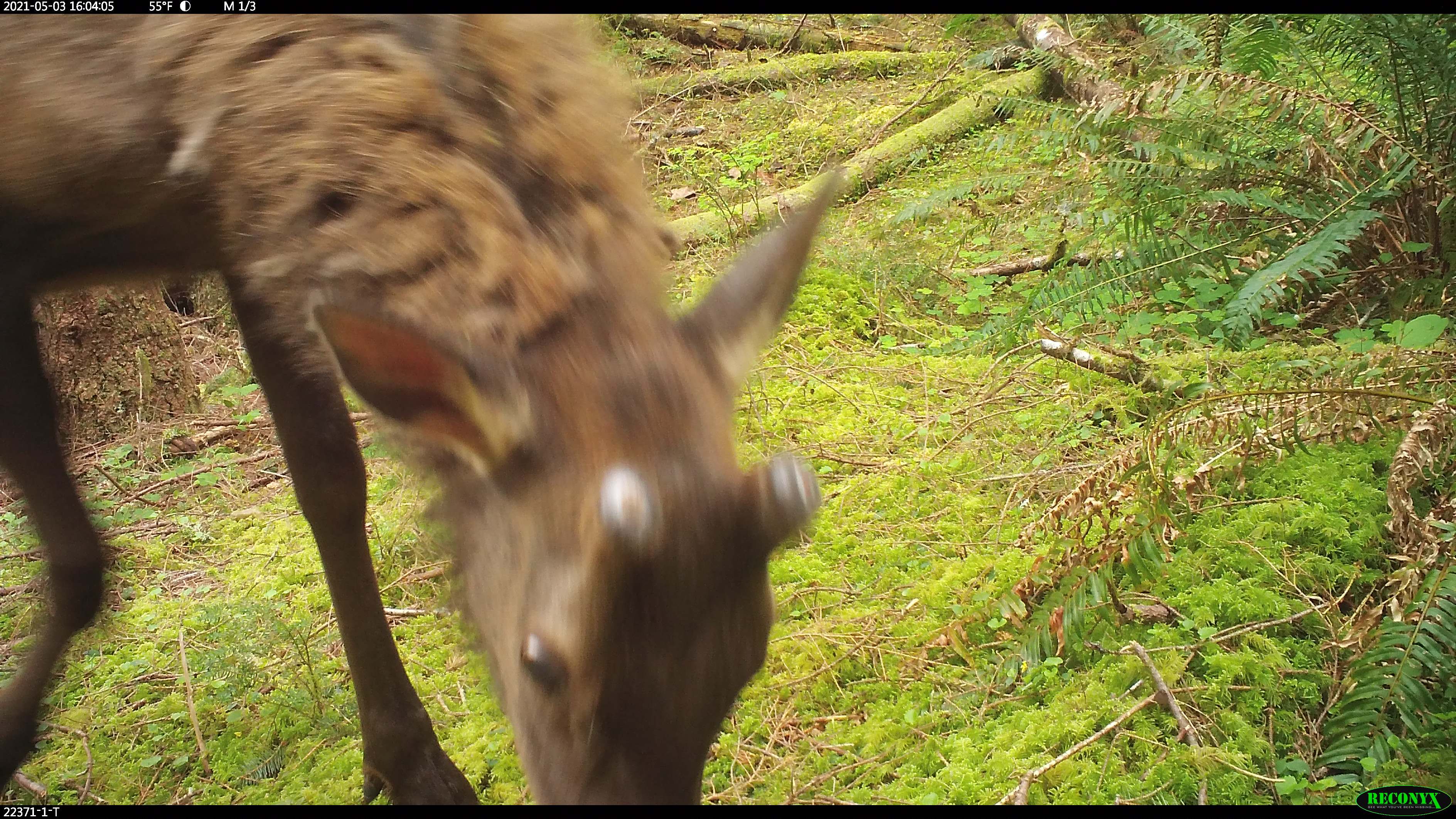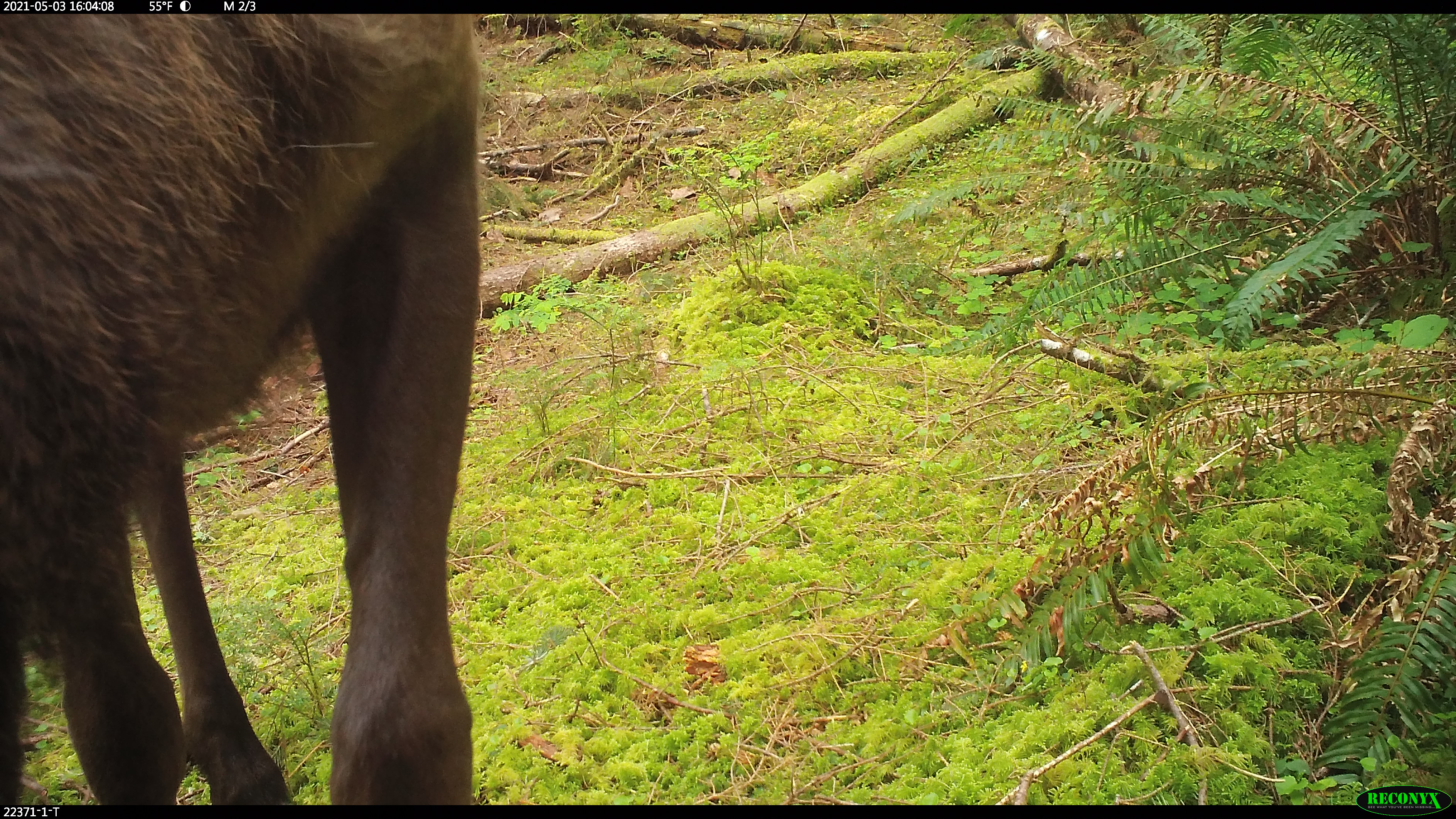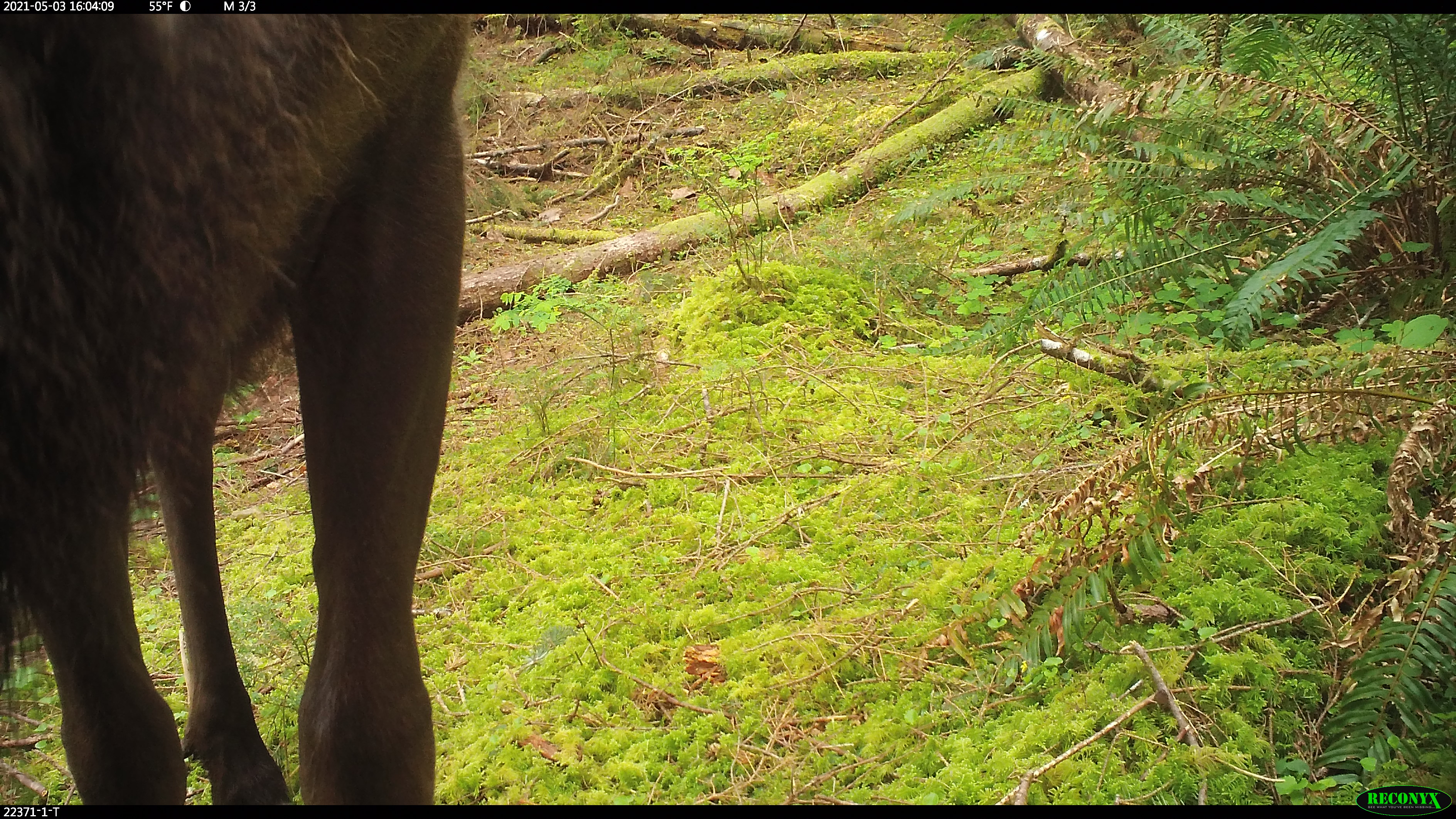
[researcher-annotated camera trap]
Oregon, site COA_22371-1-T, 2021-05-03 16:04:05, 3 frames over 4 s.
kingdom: Animalia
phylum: Chordata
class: Mammalia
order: Artiodactyla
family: Cervidae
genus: Cervus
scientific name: Cervus canadensis roosevelti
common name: roosevelt elk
Roosevelt elk (Cervus canadensis roosevelti).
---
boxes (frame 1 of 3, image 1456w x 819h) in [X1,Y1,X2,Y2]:
roosevelt elk: [0,15,863,806]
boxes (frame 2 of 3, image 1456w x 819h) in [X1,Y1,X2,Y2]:
roosevelt elk: [0,15,492,804]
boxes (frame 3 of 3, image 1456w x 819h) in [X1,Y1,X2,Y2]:
roosevelt elk: [0,16,470,803]